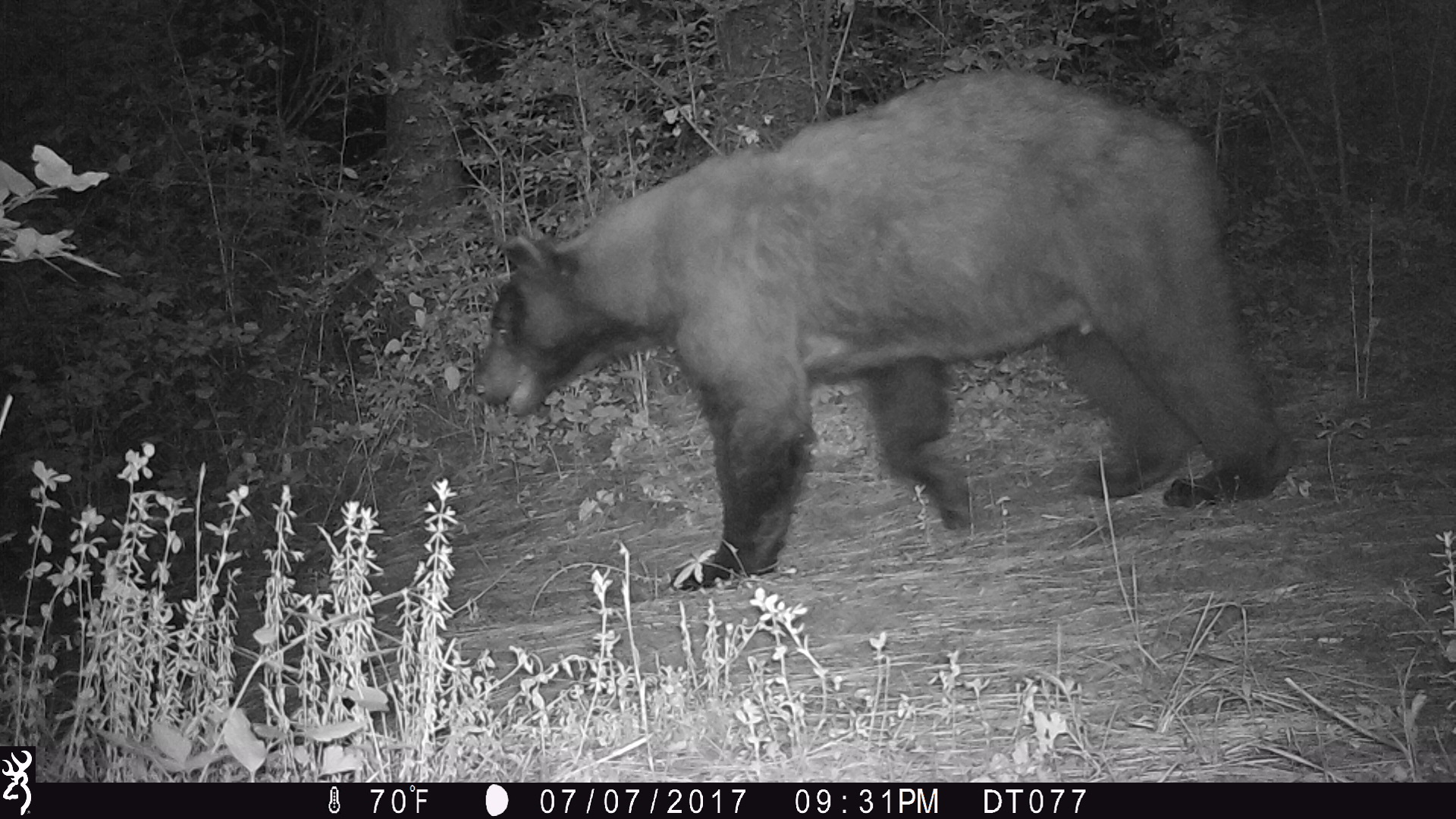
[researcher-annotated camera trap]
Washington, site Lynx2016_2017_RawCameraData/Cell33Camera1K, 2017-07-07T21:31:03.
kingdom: Animalia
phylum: Chordata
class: Mammalia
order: Carnivora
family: Ursidae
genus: Ursus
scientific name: Ursus americanus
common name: american black bear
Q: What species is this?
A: Ursus americanus (american black bear).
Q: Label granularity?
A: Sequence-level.